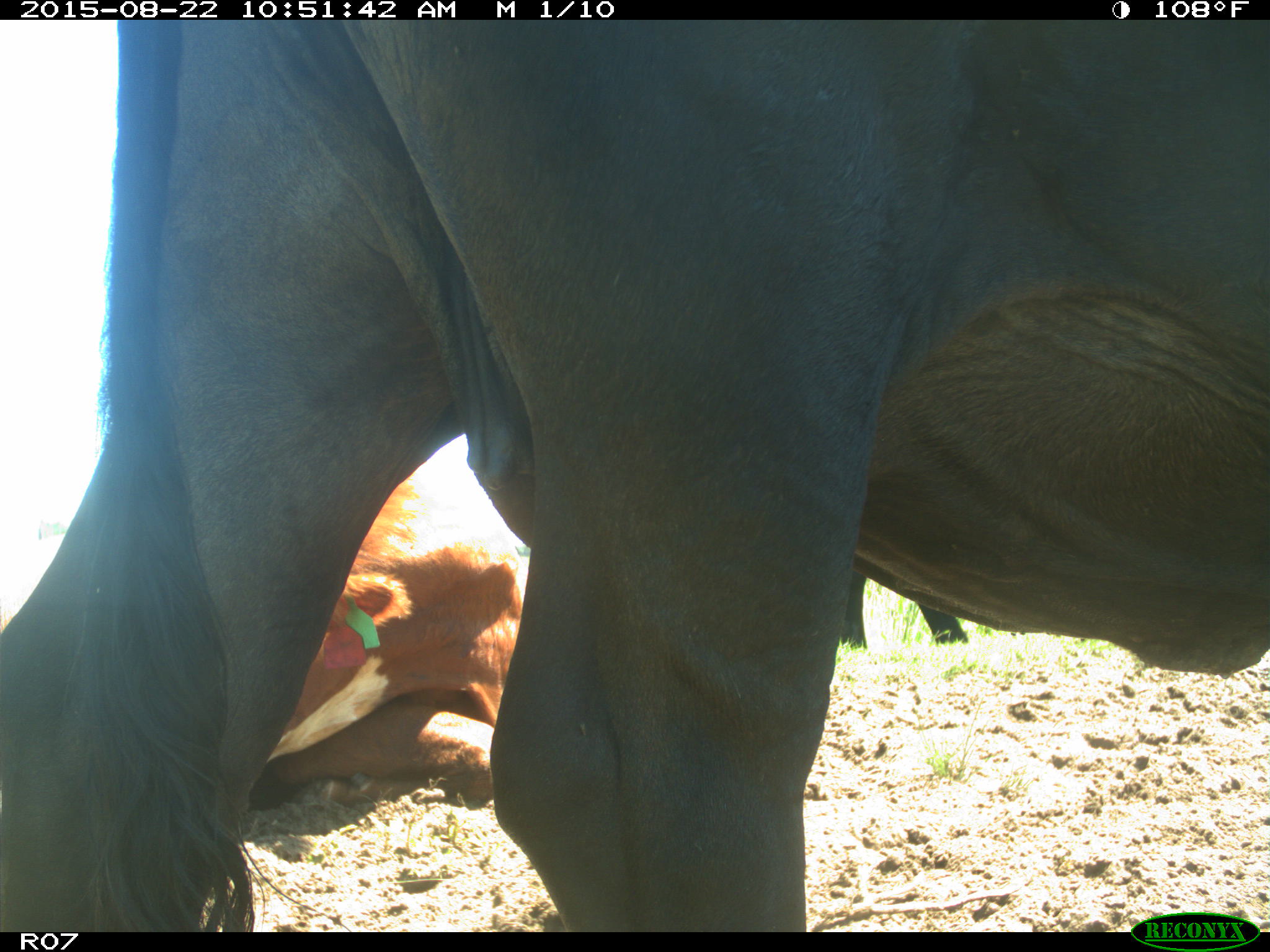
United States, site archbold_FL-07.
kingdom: Animalia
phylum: Chordata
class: Mammalia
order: Artiodactyla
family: Bovidae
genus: Bos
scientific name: Bos taurus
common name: domestic cow